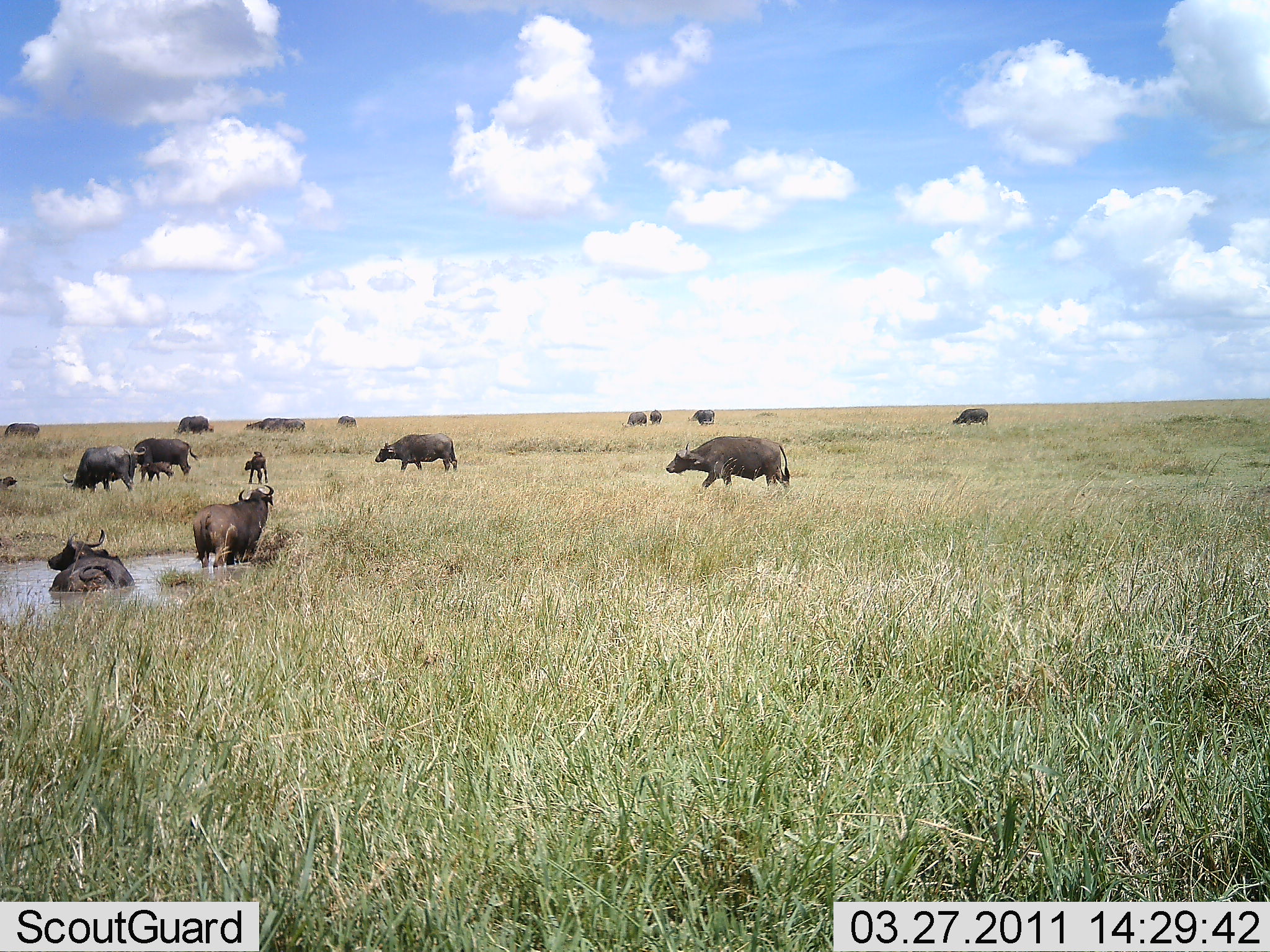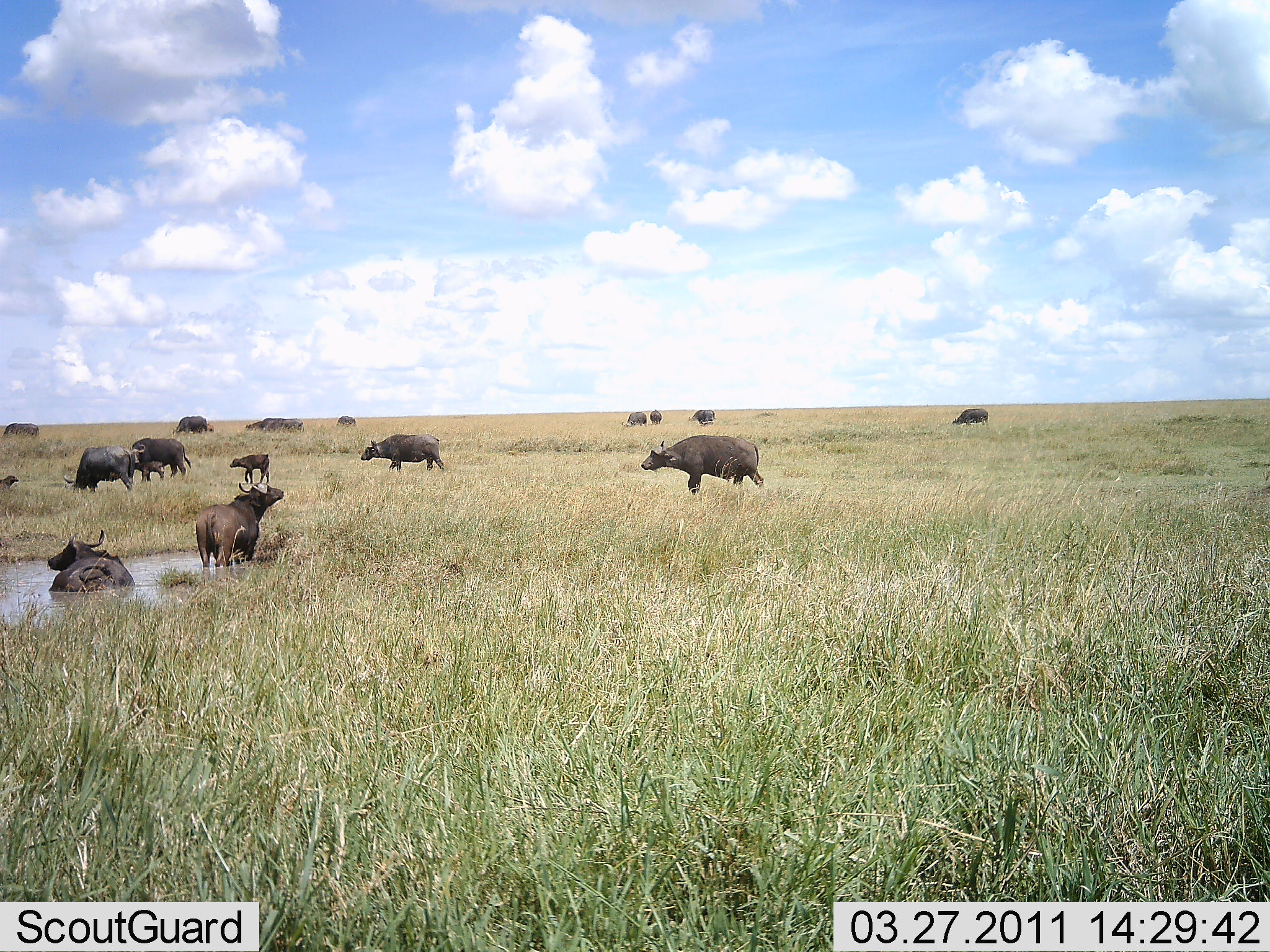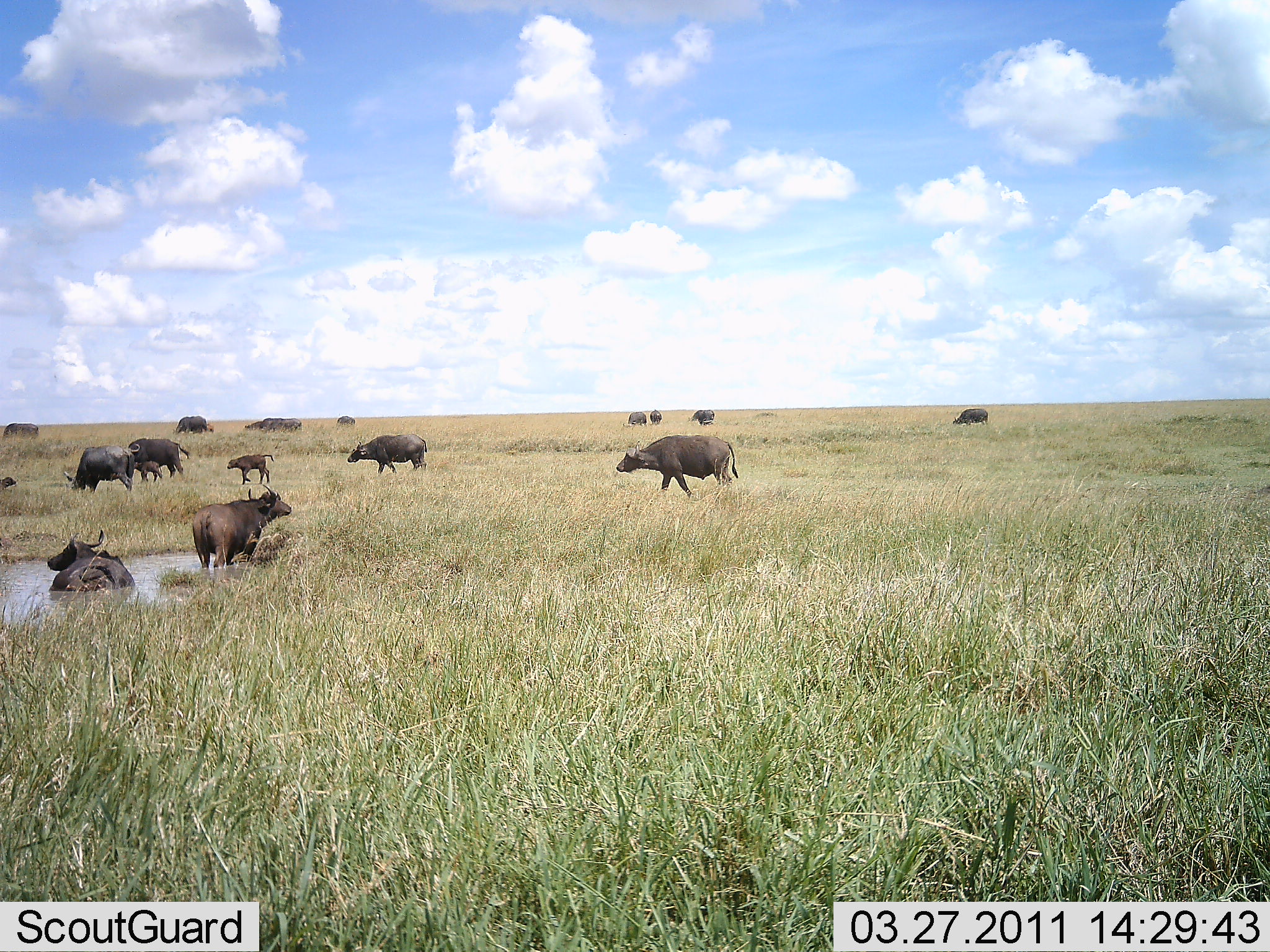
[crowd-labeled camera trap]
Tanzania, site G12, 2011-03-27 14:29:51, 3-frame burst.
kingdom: Animalia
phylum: Chordata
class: Mammalia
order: Artiodactyla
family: Bovidae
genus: Syncerus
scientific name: Syncerus caffer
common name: cape buffalo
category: buffalo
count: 11-50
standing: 60%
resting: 87%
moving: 67%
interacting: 13%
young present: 60%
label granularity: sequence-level